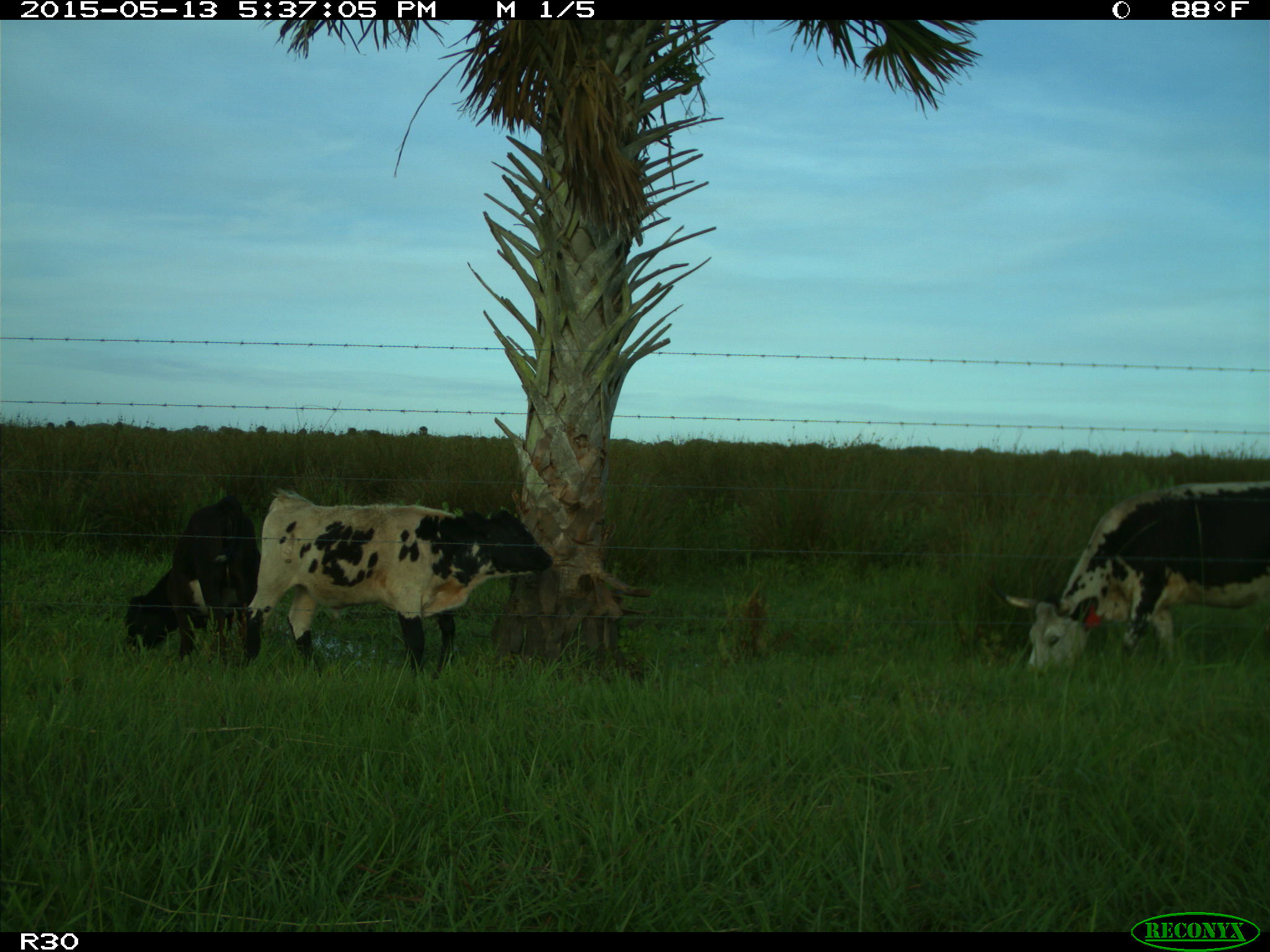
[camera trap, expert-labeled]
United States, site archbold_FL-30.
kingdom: Animalia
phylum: Chordata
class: Mammalia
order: Artiodactyla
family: Bovidae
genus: Bos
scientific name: Bos taurus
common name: domestic cow